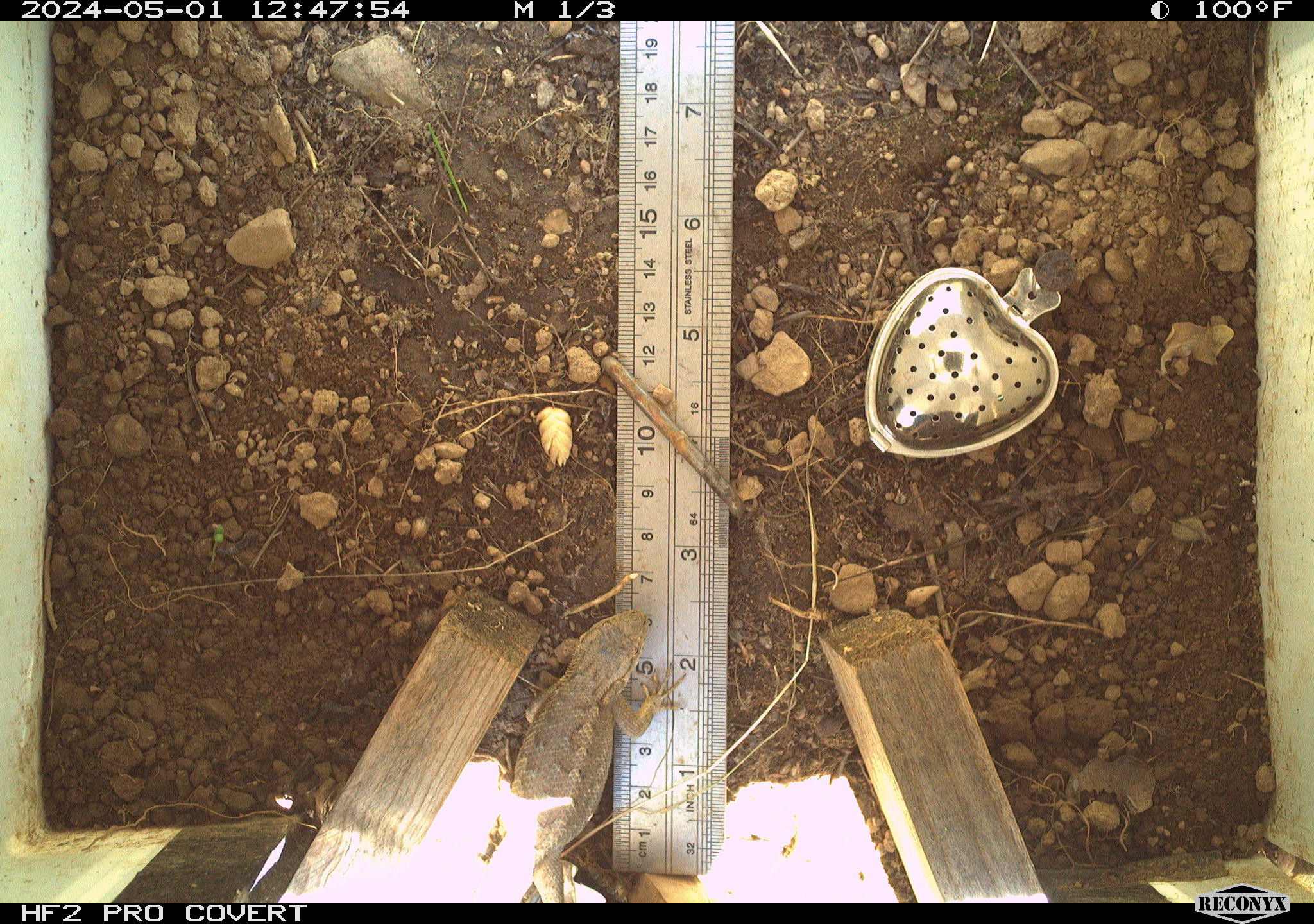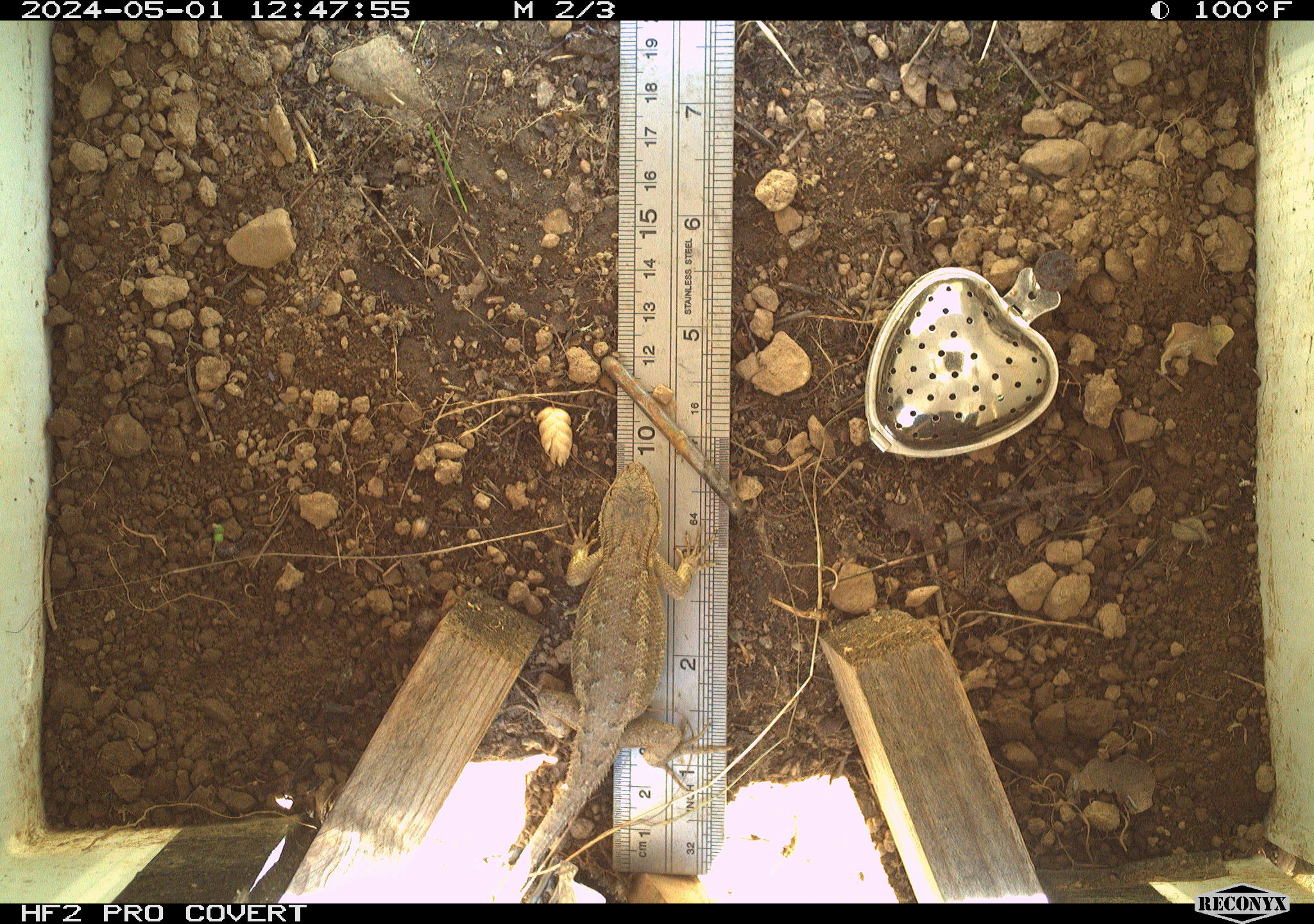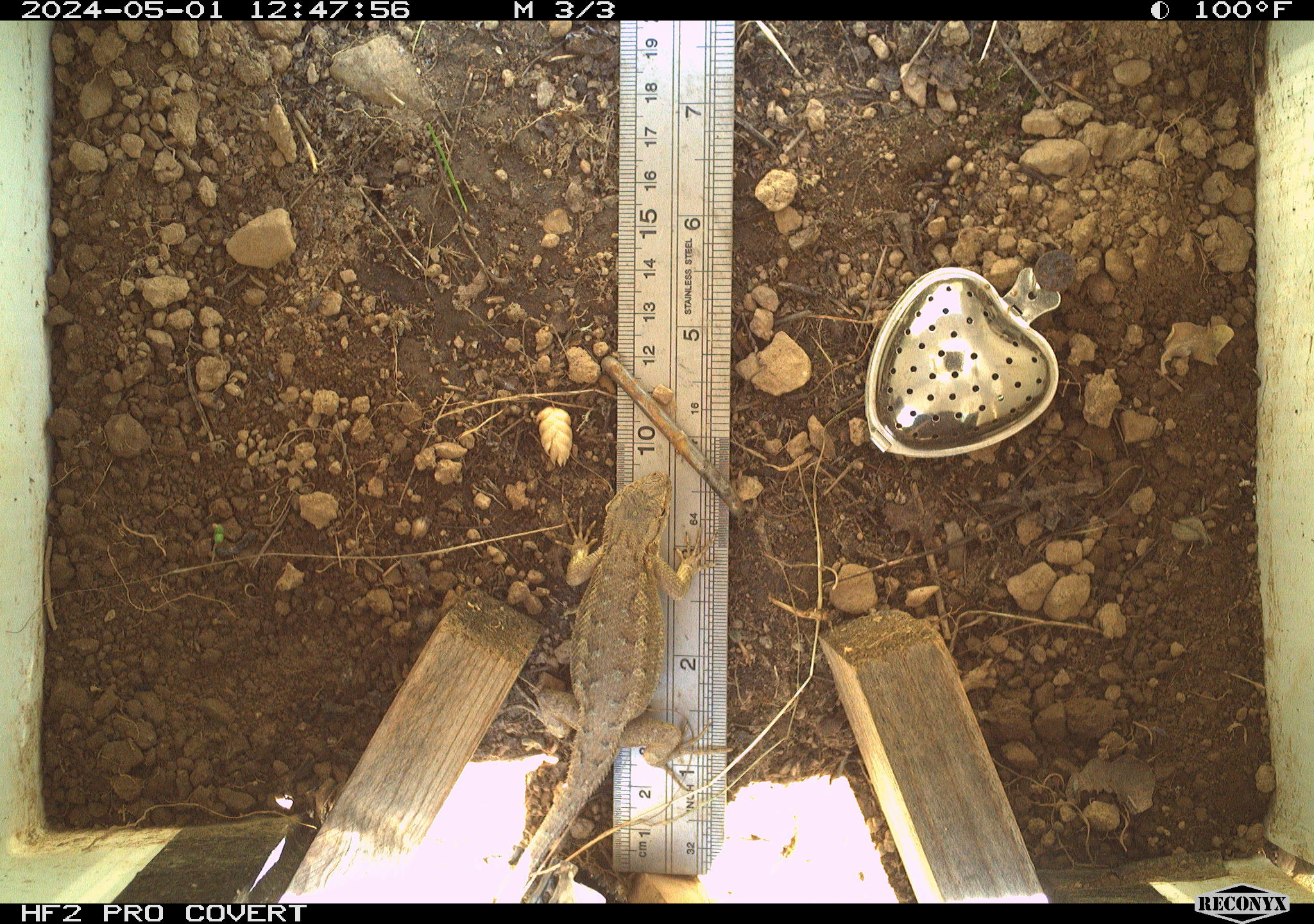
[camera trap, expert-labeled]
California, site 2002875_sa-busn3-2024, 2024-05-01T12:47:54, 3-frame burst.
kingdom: Animalia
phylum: Chordata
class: Reptilia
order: Squamata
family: Phrynosomatidae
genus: Sceloporus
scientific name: Sceloporus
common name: spiny lizards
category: sceloporus species